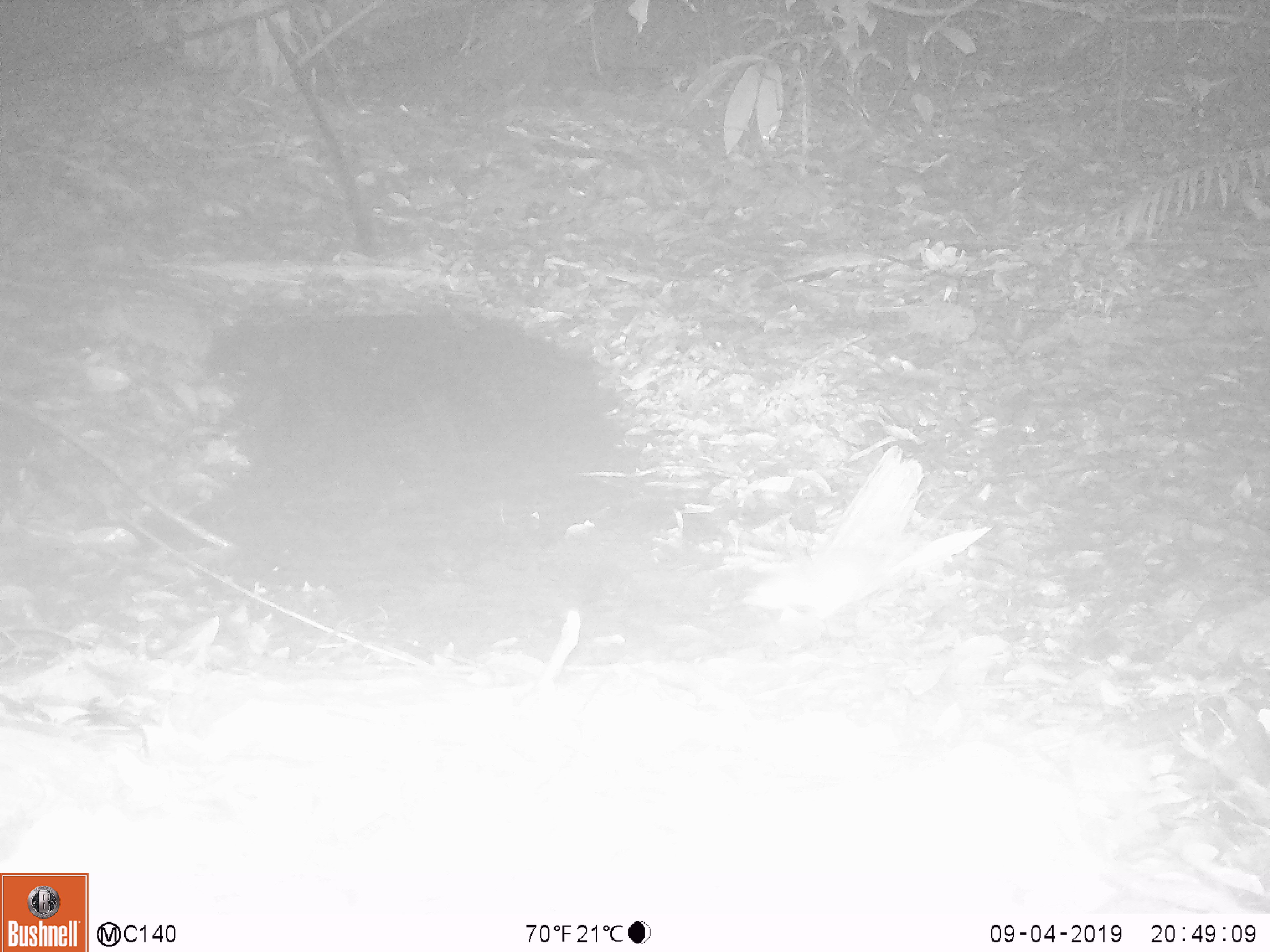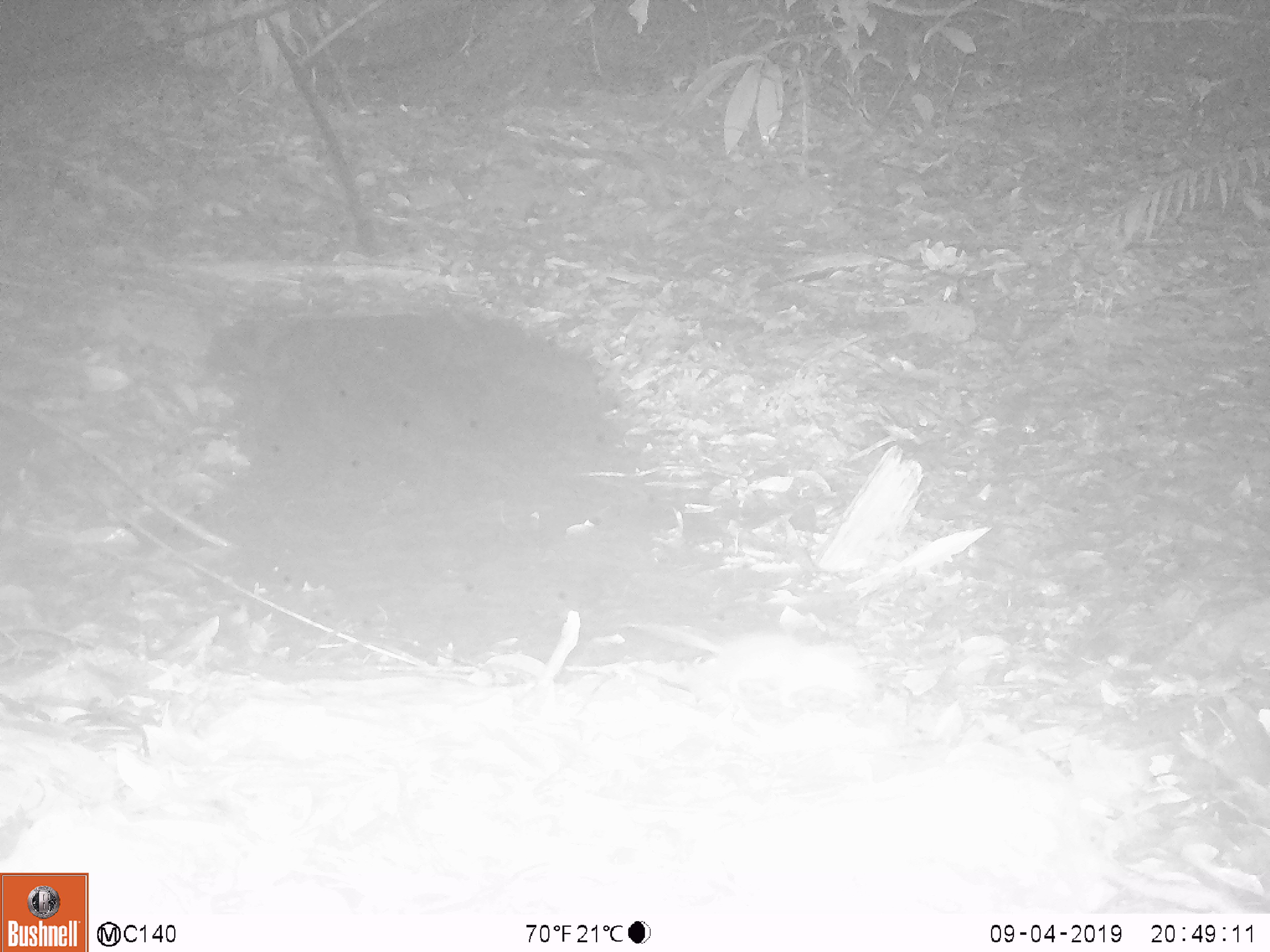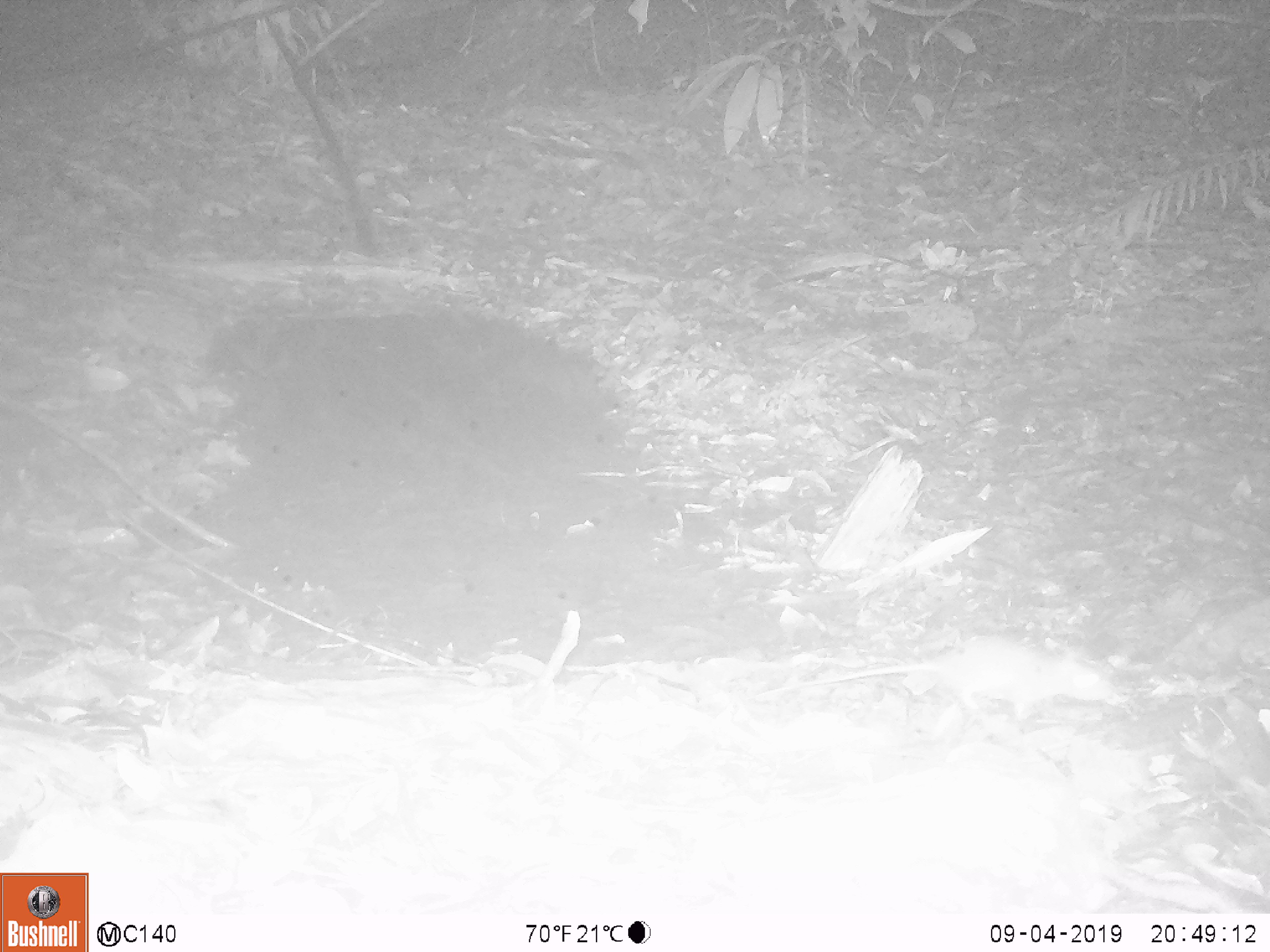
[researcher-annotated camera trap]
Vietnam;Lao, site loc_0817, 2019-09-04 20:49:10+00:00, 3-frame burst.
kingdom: Animalia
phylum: Chordata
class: Mammalia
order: Rodentia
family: Muridae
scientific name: Muridae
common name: old-world mice and rats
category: unidentified murid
Unidentified murid (old-world mice and rats) (Muridae). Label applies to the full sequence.